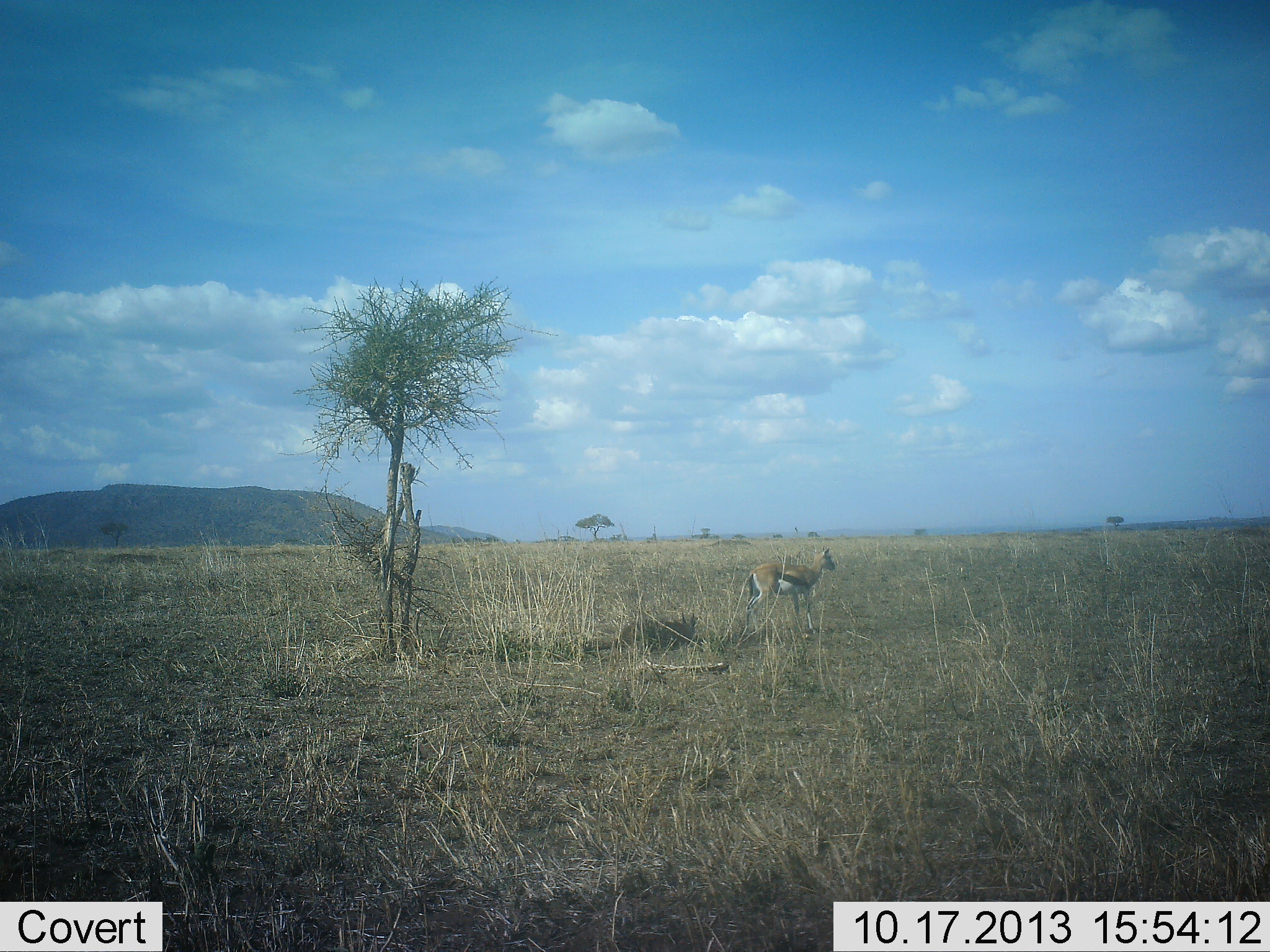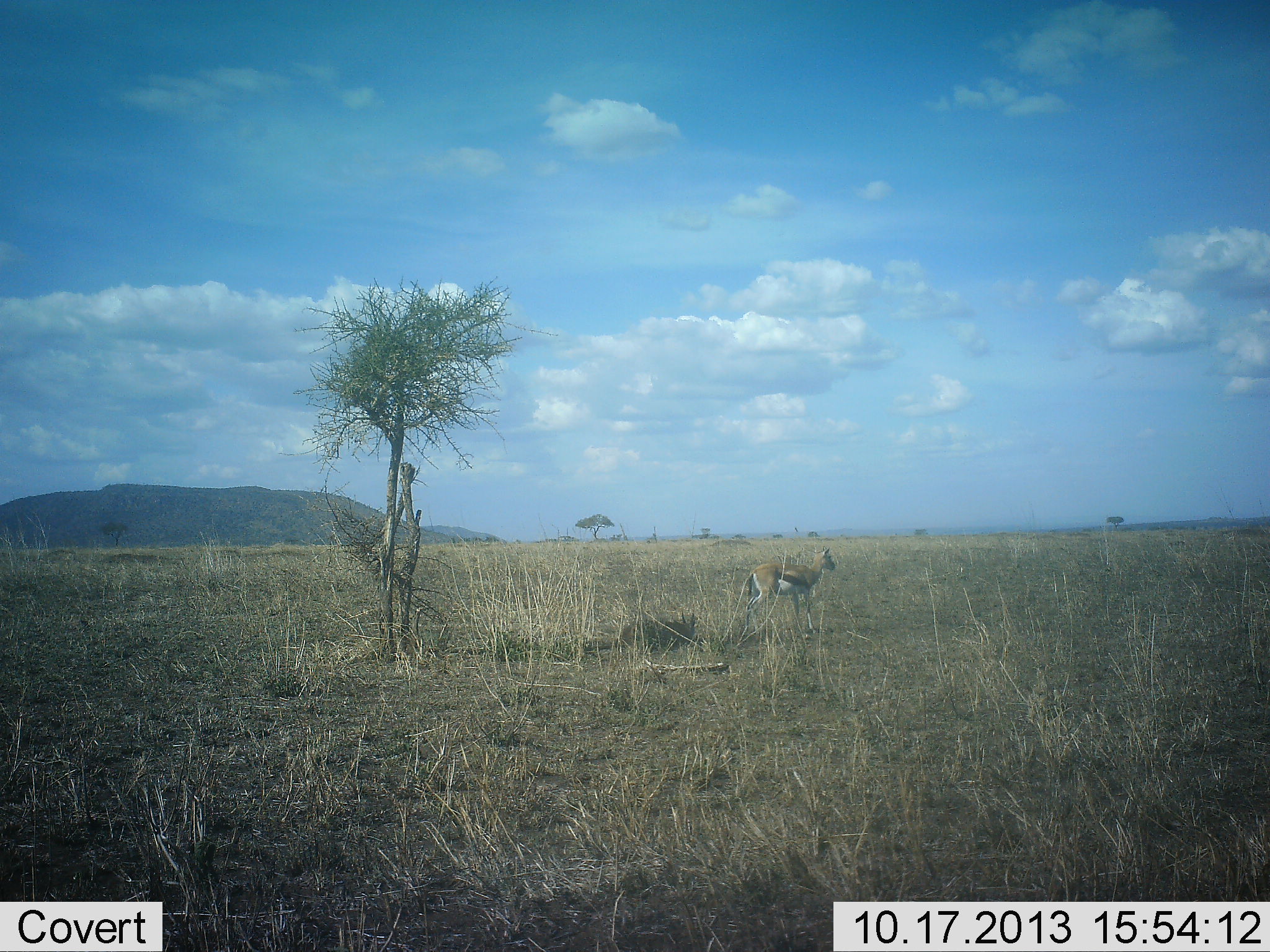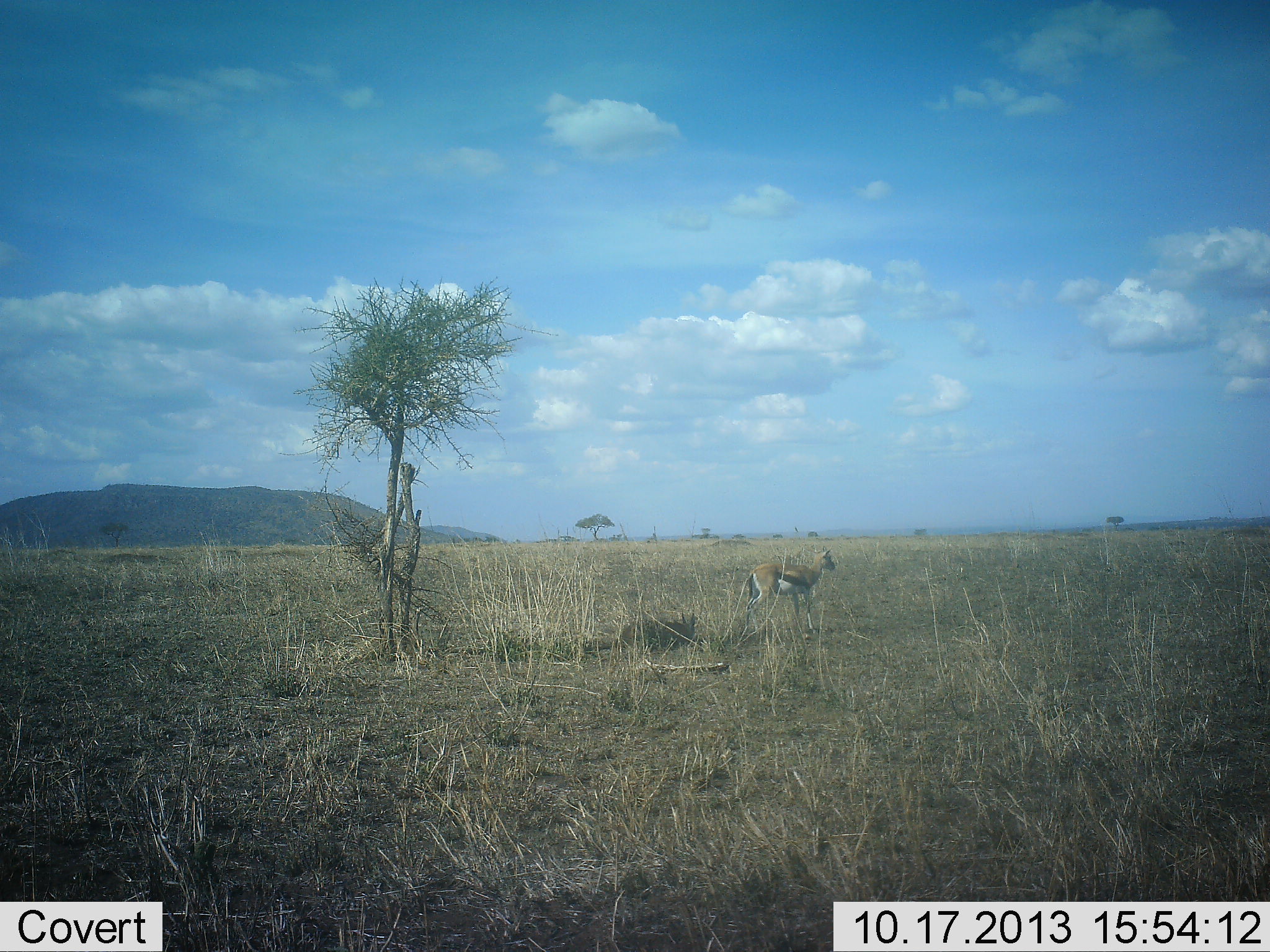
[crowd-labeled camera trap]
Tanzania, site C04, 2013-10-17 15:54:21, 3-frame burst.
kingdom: Animalia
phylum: Chordata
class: Mammalia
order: Artiodactyla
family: Bovidae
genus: Eudorcas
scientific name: Eudorcas thomsonii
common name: thomson's gazelle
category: gazellethomsons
Gazellethomsons (thomson's gazelle) (Eudorcas thomsonii), count 1. Behavior (volunteer vote fractions): standing 100%, resting 0%, moving 0%, interacting 0%. Young present (vote fraction): 0%. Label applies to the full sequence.